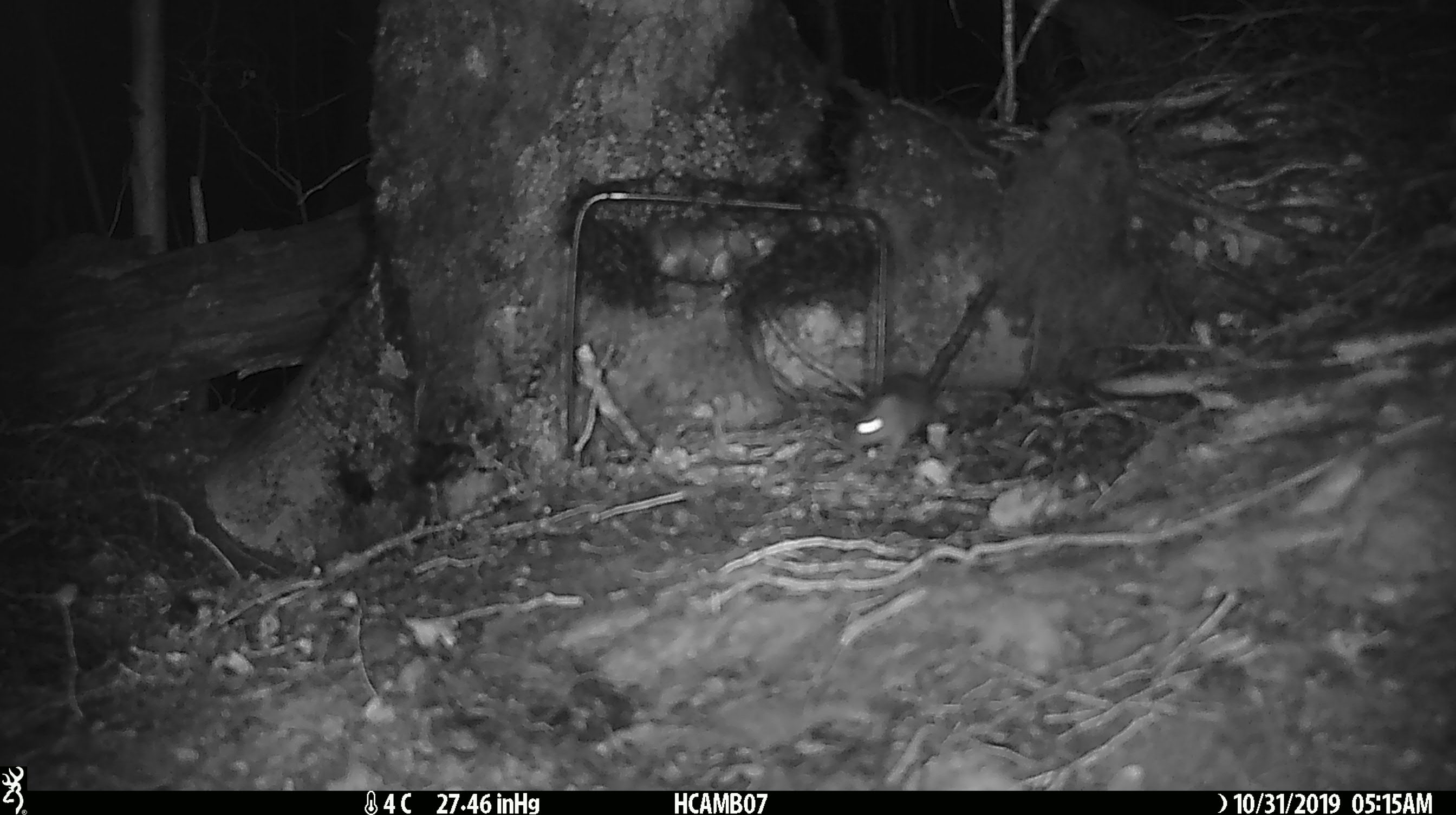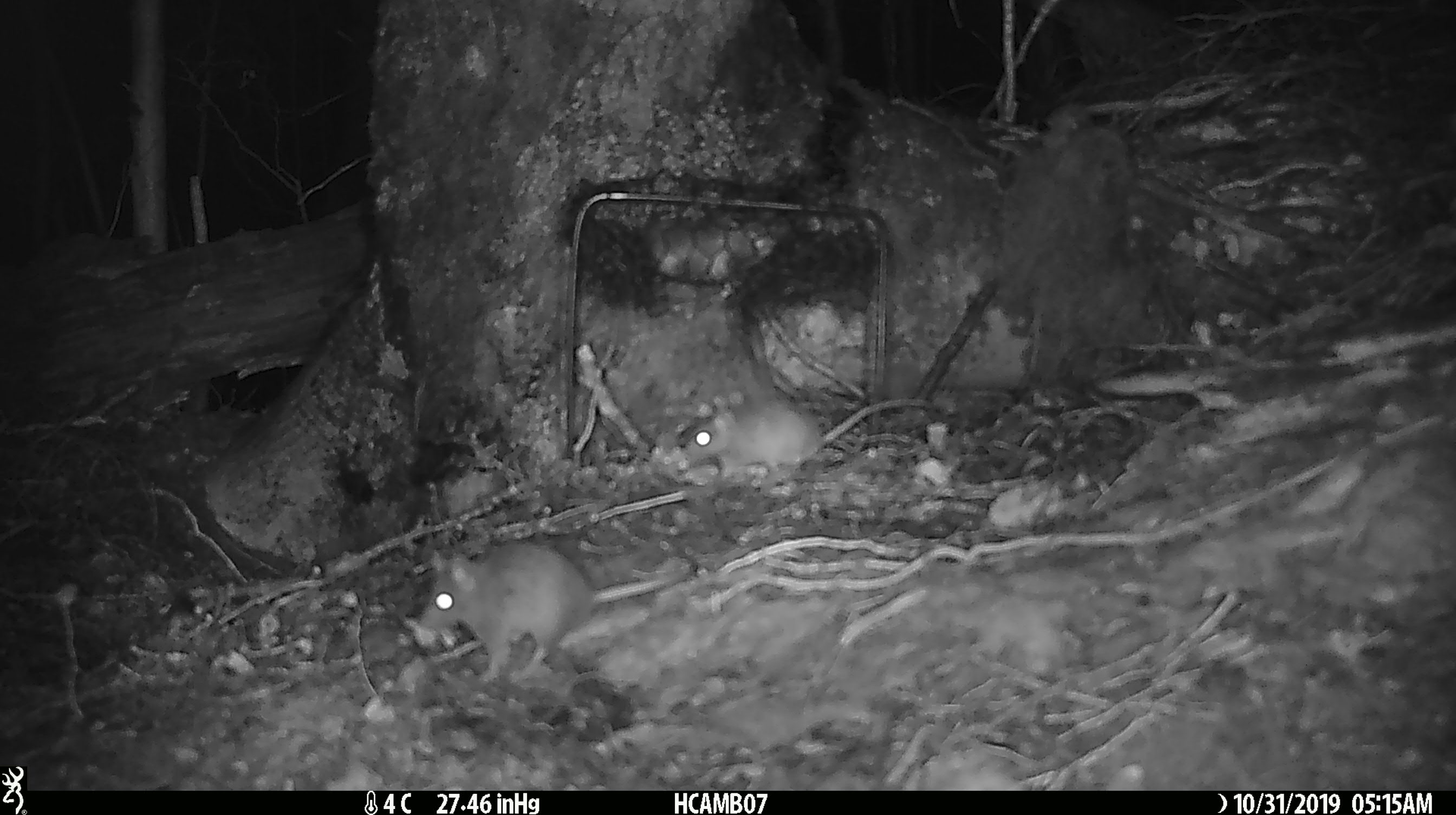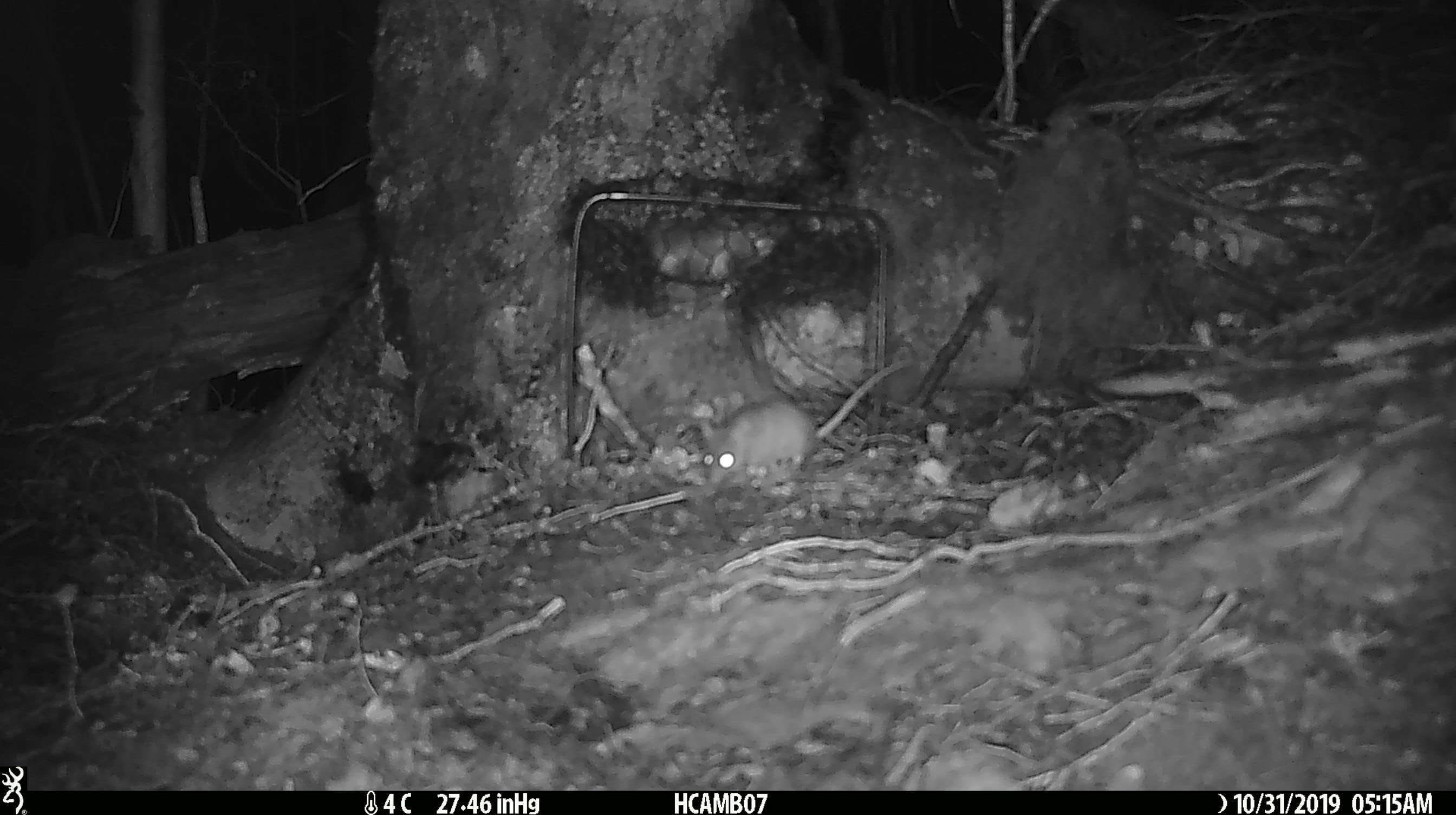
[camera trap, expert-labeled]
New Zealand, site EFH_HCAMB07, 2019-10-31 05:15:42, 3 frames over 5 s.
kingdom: Animalia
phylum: Chordata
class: Mammalia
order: Rodentia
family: Muridae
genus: Mus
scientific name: Mus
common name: mouse